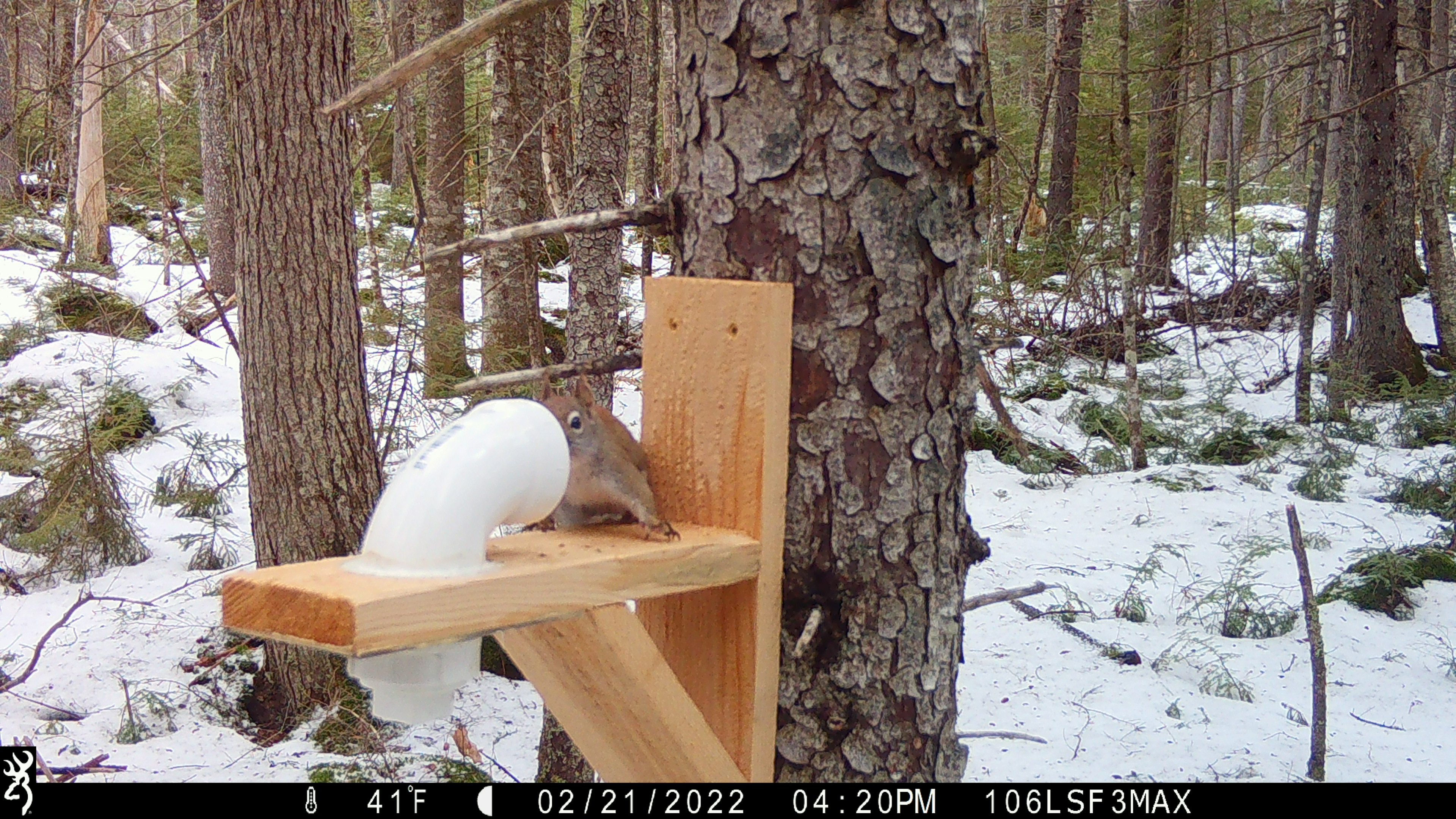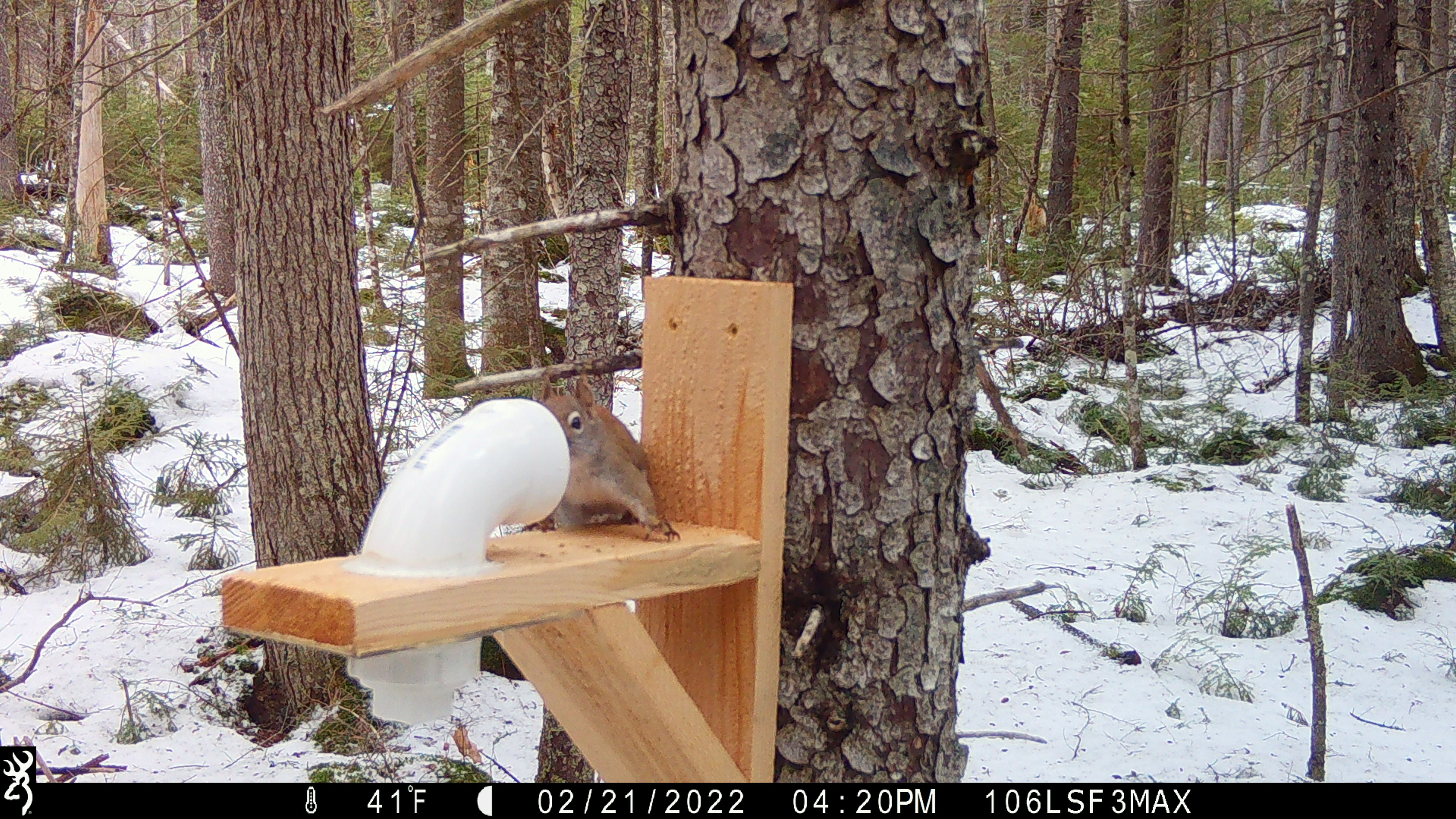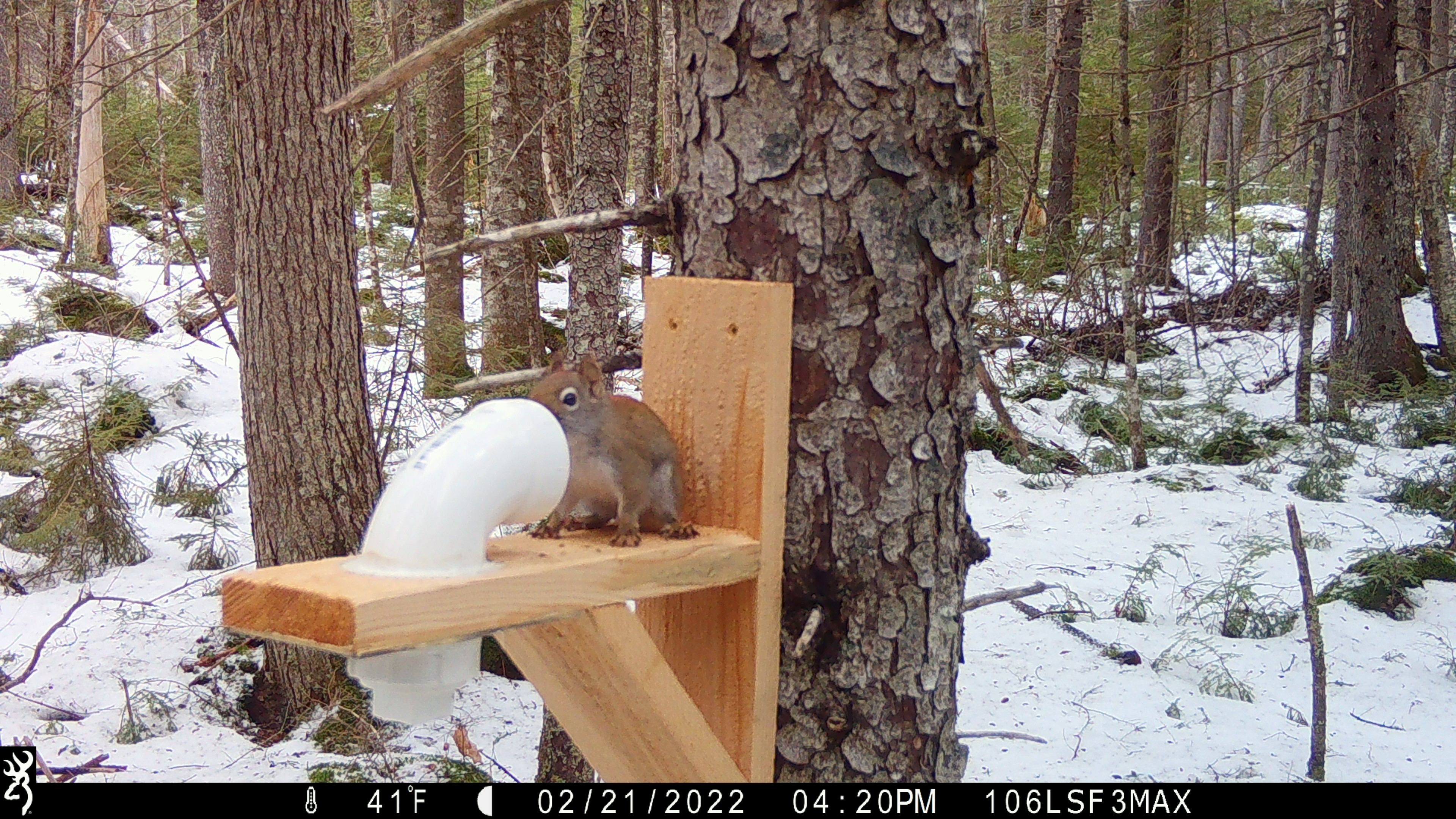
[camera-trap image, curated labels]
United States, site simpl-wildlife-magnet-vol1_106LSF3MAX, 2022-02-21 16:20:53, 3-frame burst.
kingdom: Animalia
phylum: Chordata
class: Mammalia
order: Rodentia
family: Sciuridae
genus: Tamiasciurus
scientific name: Tamiasciurus hudsonicus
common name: red squirrel